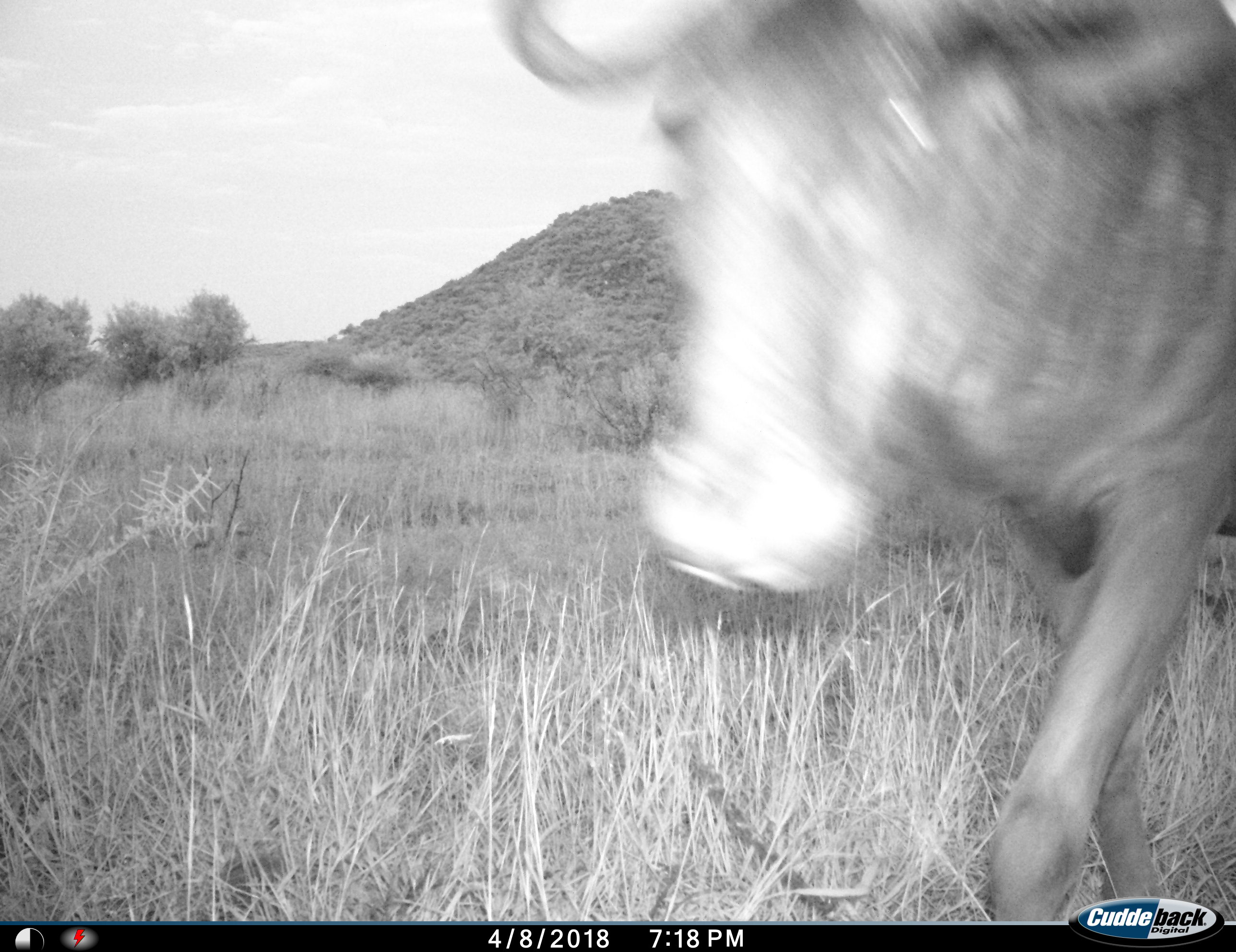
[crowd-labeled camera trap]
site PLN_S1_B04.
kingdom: Animalia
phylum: Chordata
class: Mammalia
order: Artiodactyla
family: Bovidae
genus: Connochaetes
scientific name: Connochaetes taurinus taurinus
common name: blue wildebeest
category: wildebeestblue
Wildebeestblue (blue wildebeest) (Connochaetes taurinus taurinus), count 1. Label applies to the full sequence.